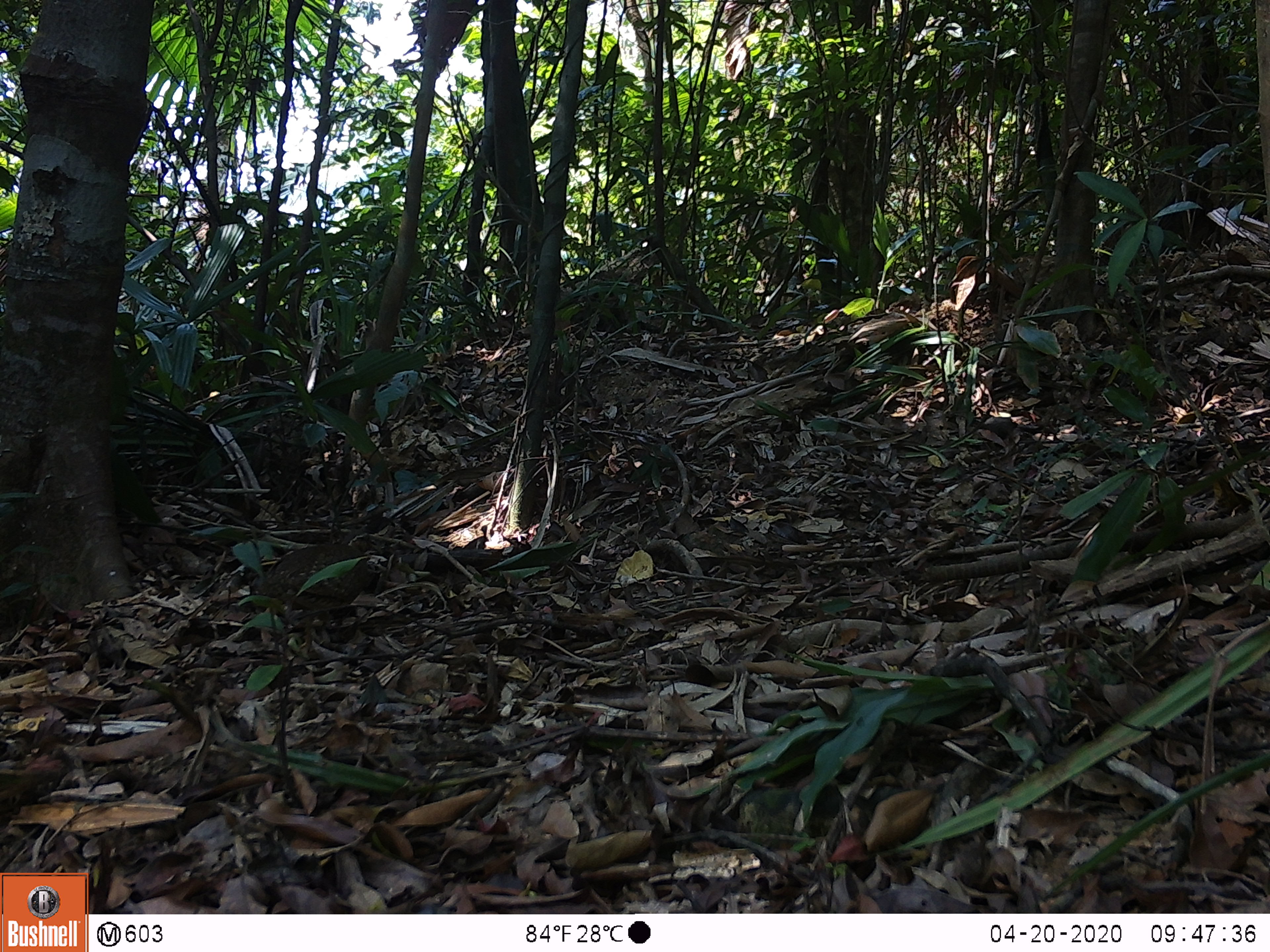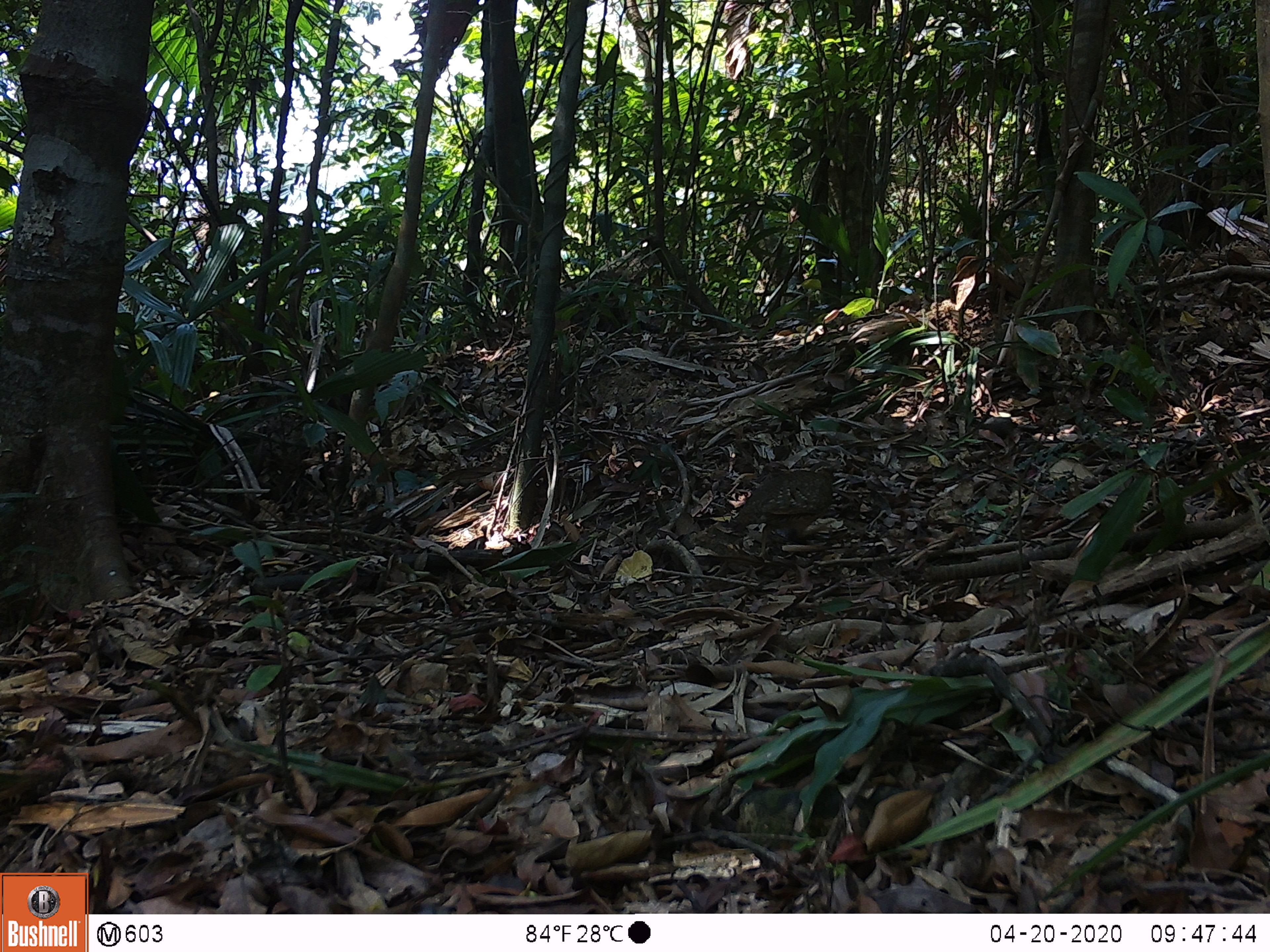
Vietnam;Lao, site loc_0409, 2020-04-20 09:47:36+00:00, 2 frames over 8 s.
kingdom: Animalia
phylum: Chordata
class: Aves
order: Galliformes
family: Phasianidae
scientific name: Phasianidae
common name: partridge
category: unidentified partridge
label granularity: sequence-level